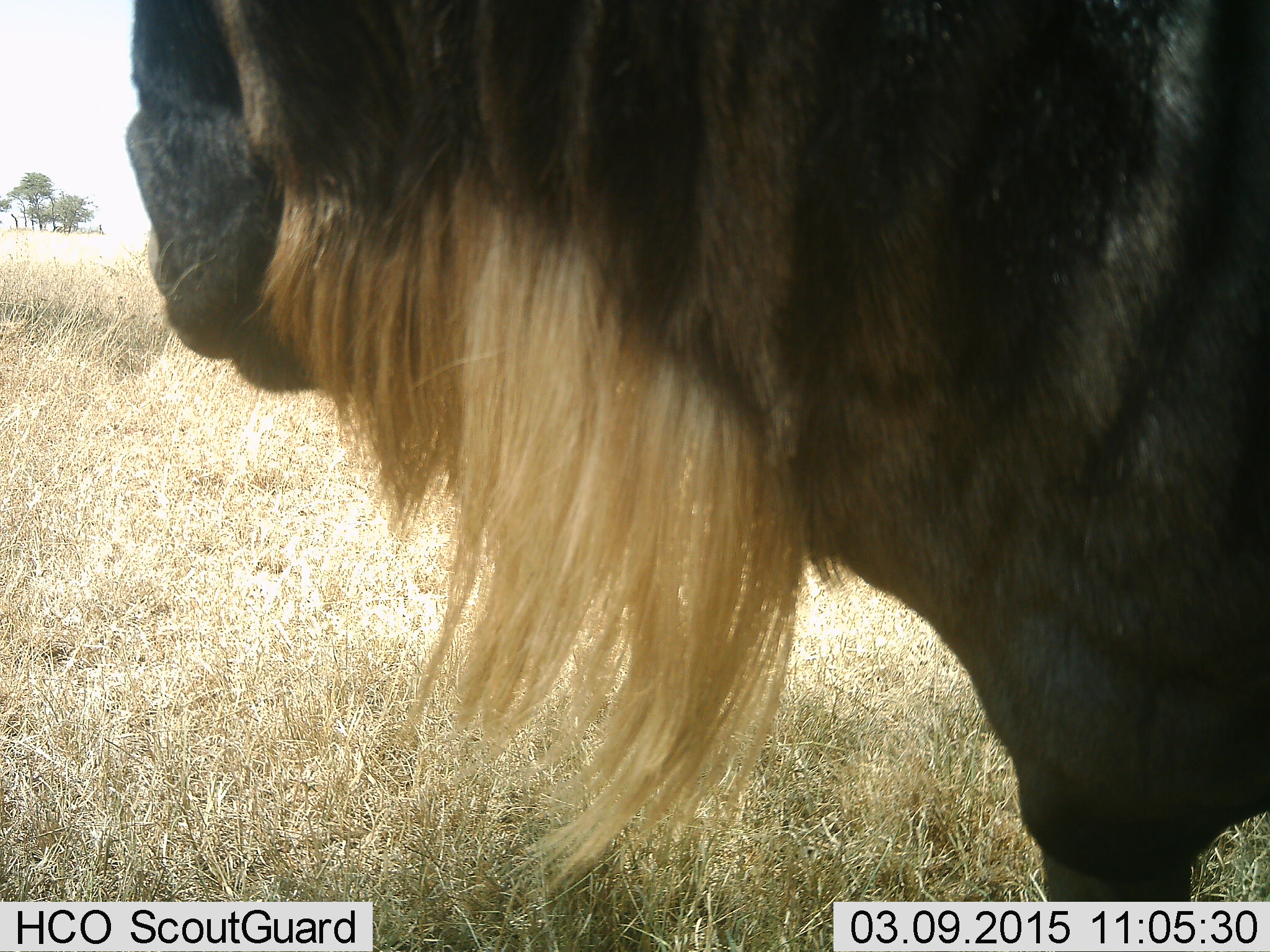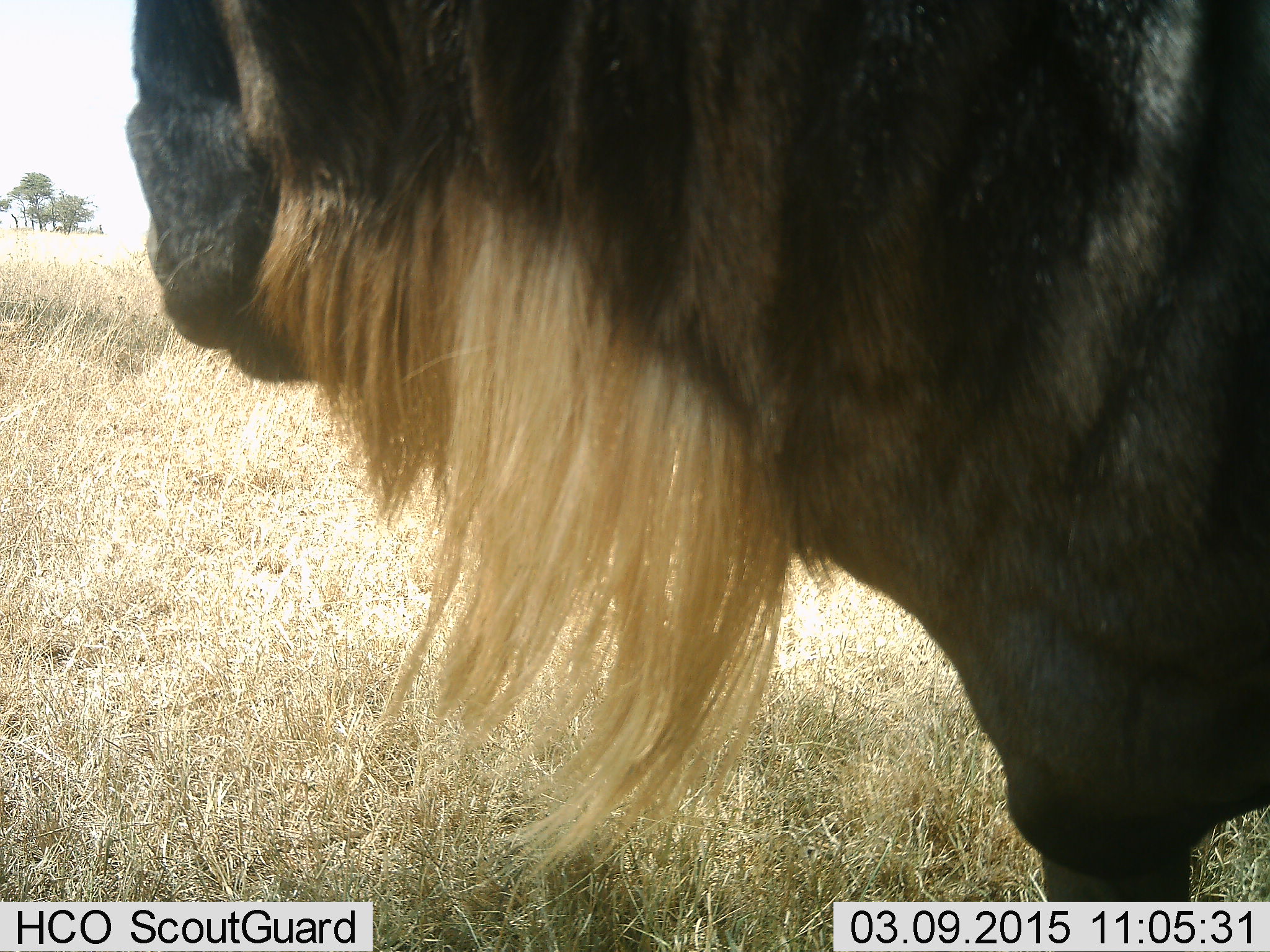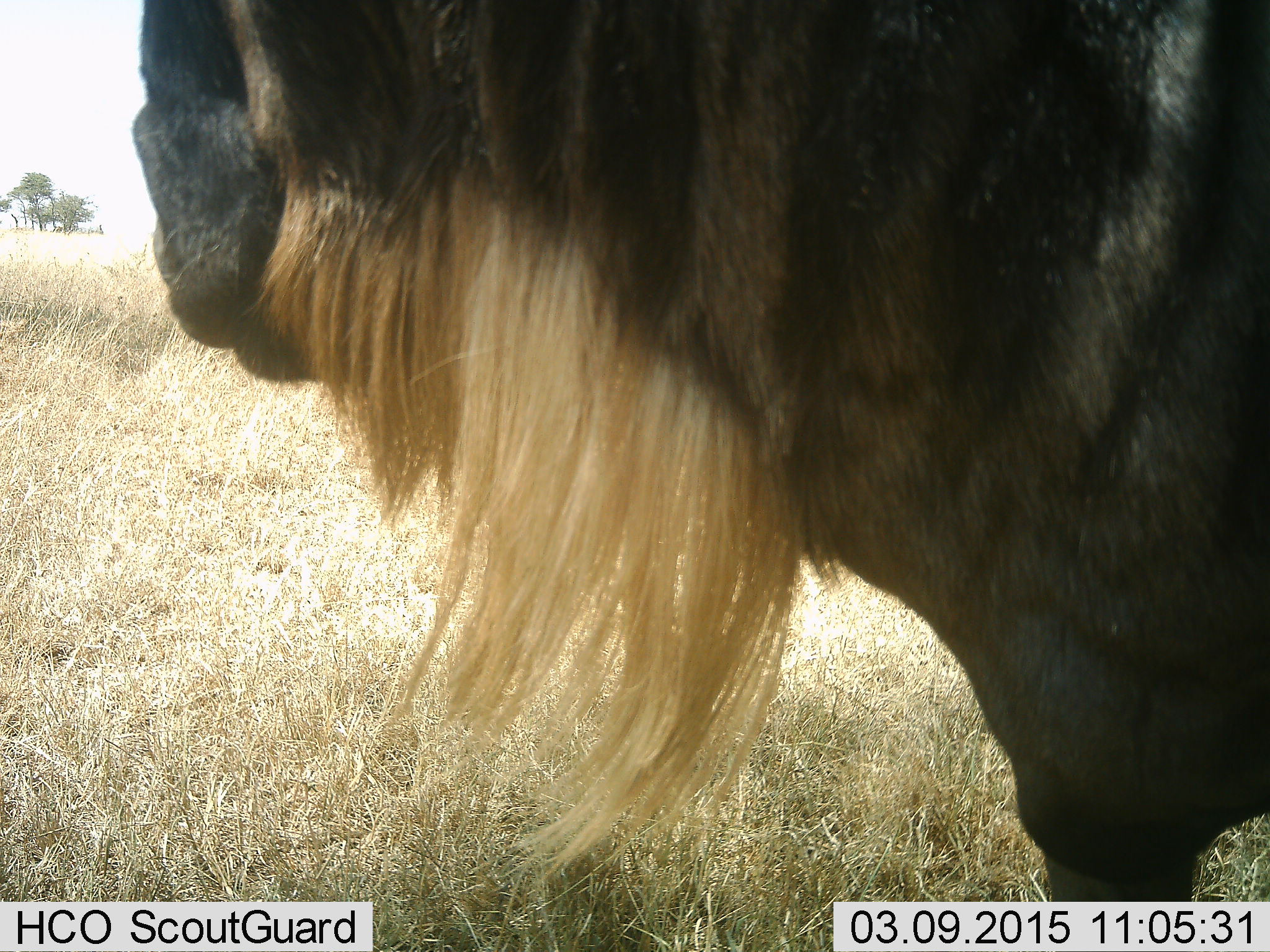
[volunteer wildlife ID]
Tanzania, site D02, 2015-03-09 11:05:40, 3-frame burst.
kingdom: Animalia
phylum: Chordata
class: Mammalia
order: Artiodactyla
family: Bovidae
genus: Connochaetes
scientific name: Connochaetes taurinus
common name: blue wildebeest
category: wildebeest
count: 1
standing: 100%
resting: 0%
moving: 0%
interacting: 0%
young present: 0%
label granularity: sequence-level